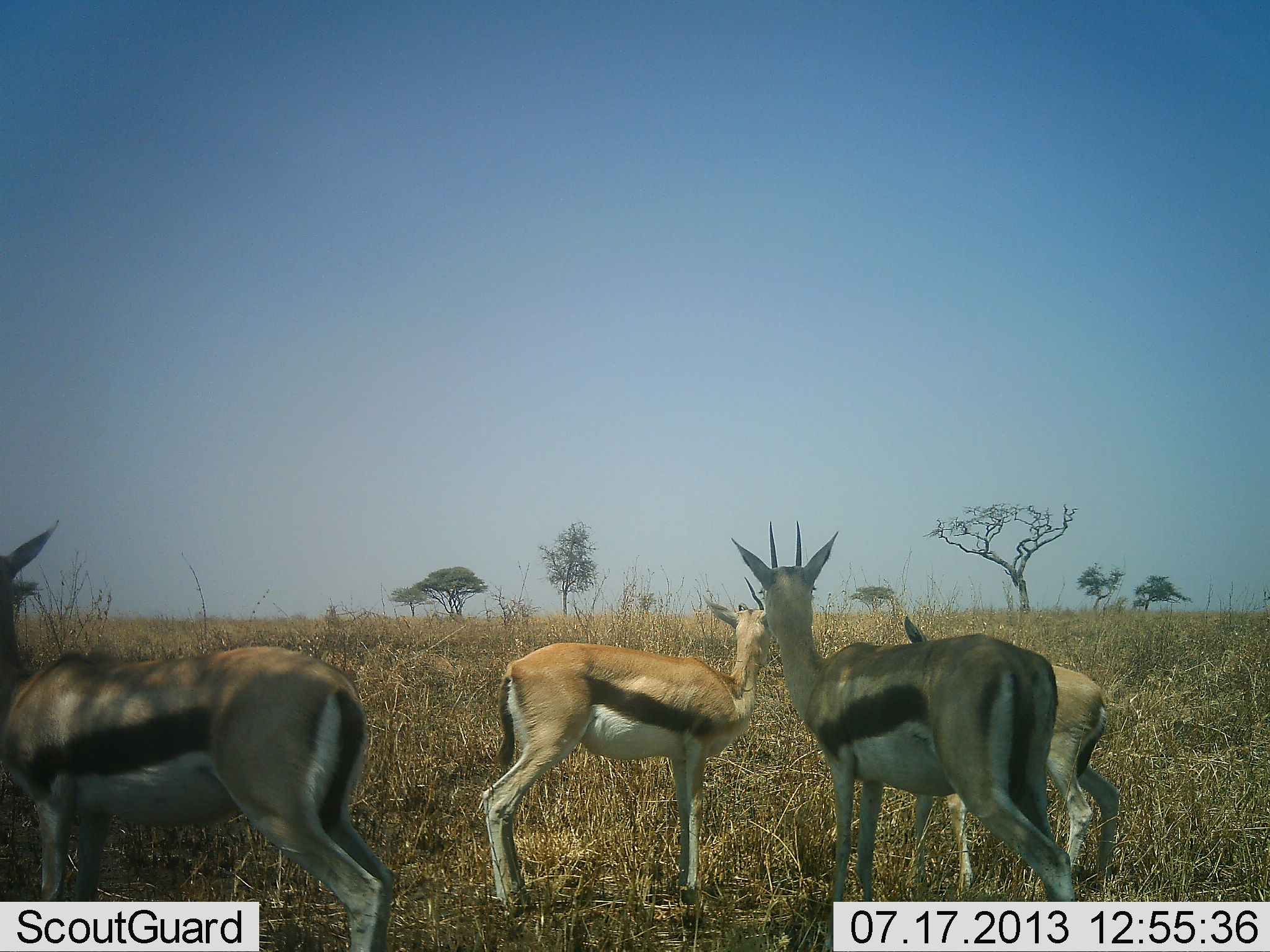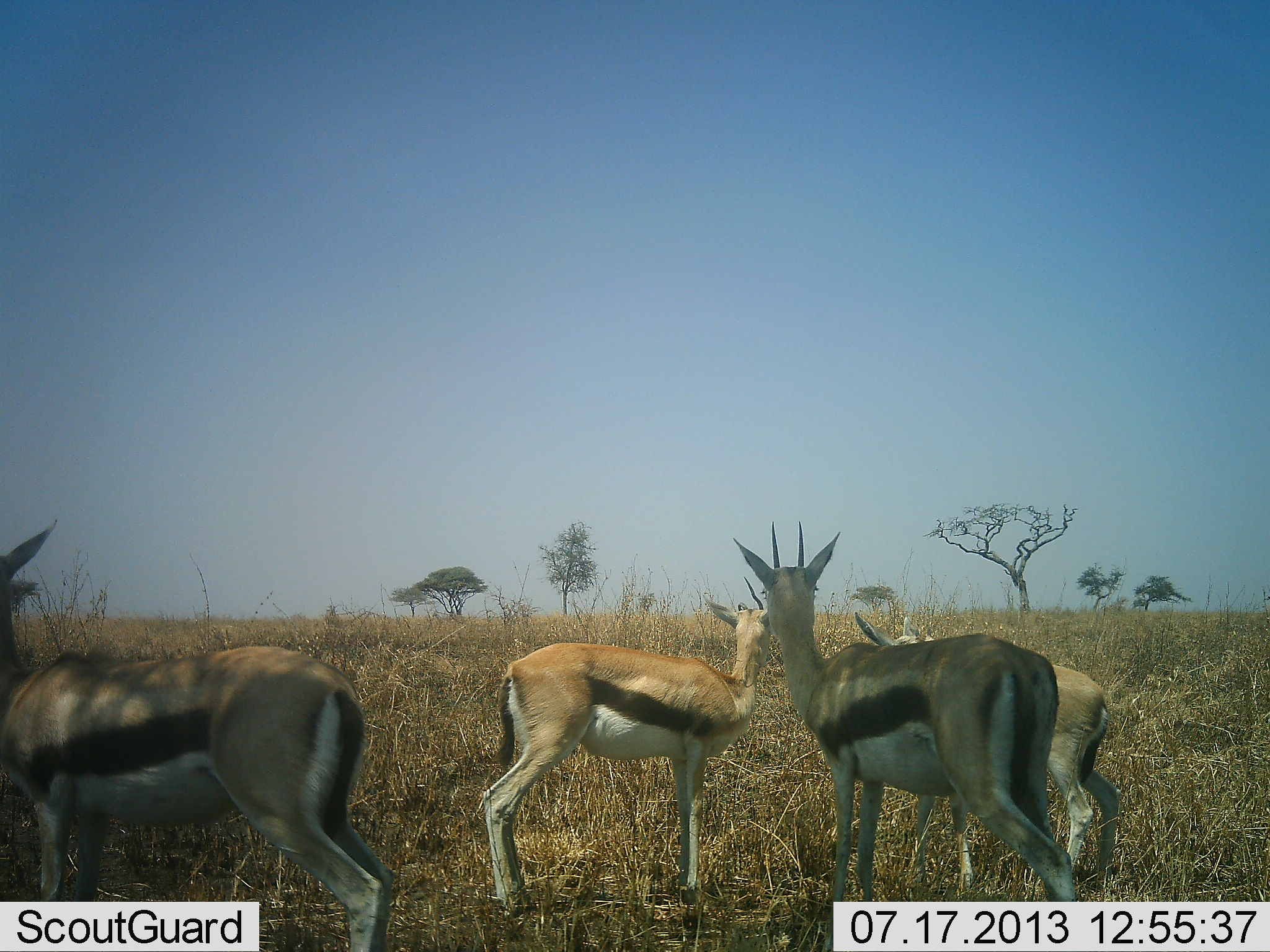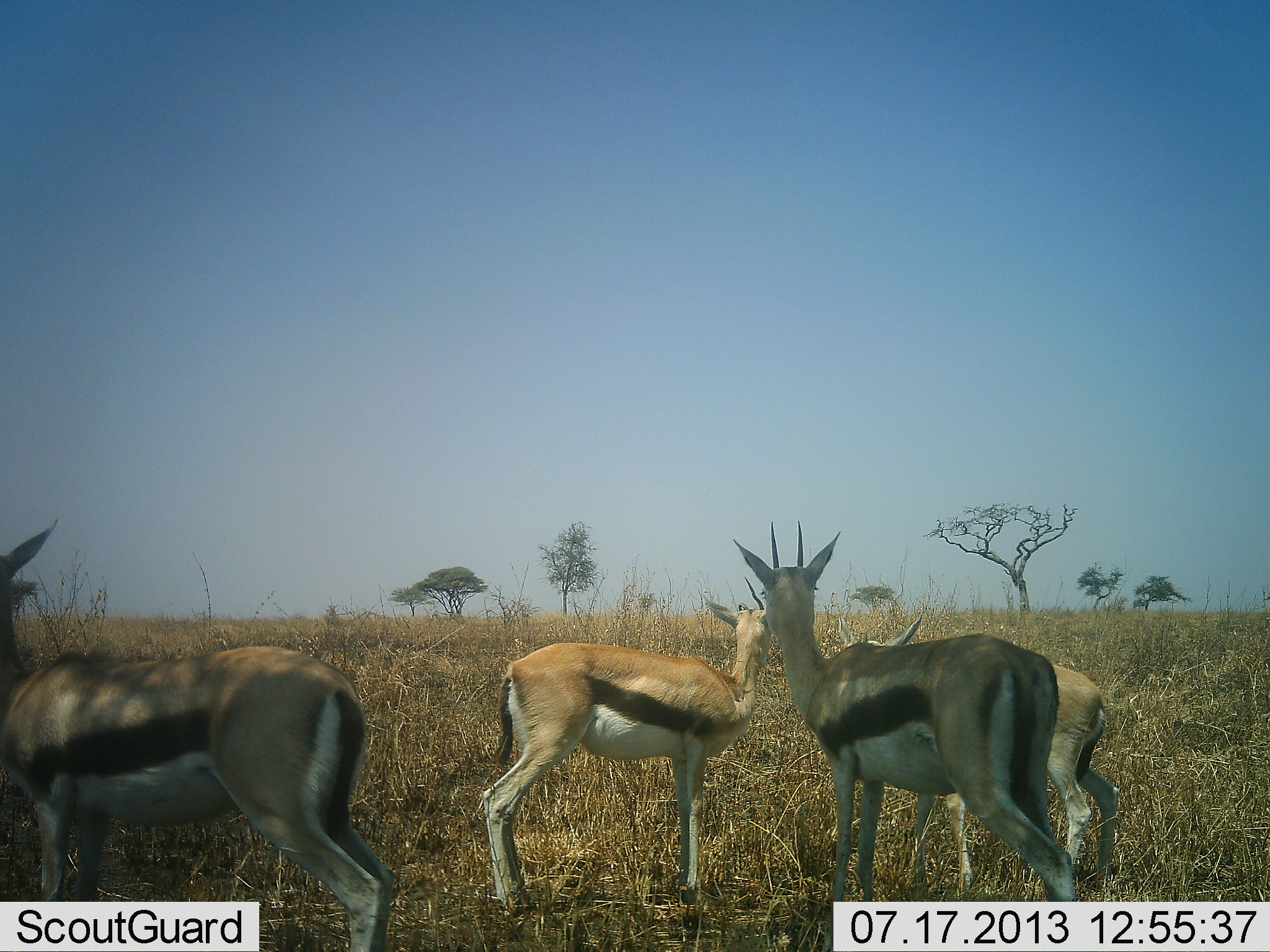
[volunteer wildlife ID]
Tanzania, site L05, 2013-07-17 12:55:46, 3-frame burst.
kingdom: Animalia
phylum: Chordata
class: Mammalia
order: Artiodactyla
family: Bovidae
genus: Eudorcas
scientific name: Eudorcas thomsonii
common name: thomson's gazelle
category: gazellethomsons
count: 4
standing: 88%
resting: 15%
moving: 12%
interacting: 18%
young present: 18%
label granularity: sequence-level